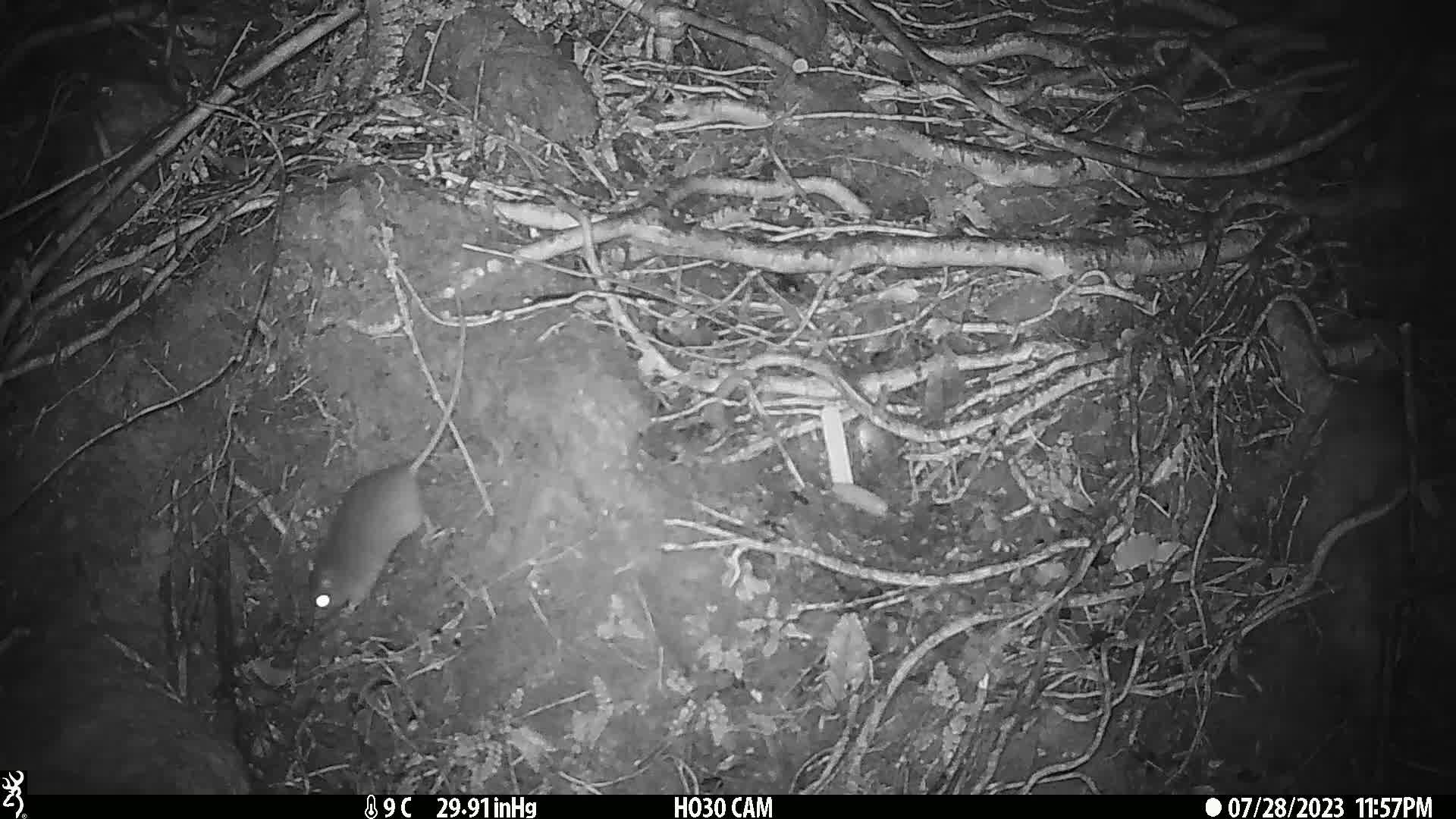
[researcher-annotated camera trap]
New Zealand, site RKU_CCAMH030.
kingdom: Animalia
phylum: Chordata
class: Mammalia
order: Rodentia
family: Muridae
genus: Rattus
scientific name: Rattus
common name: rat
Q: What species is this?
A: Rat (Rattus).